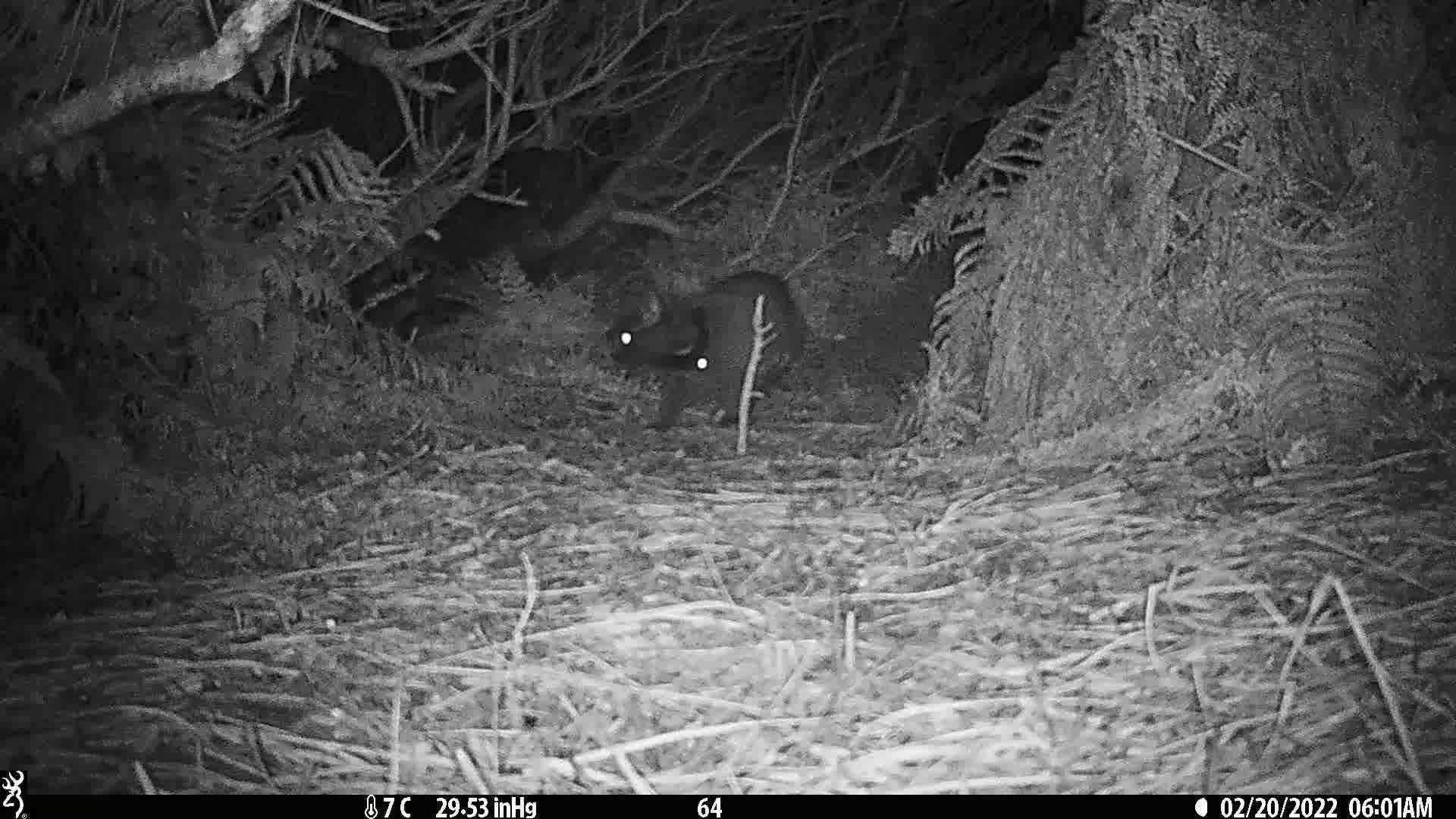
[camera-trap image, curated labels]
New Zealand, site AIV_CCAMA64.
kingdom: Animalia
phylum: Chordata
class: Mammalia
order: Carnivora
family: Felidae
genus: Felis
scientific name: Felis catus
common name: domestic cat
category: cat